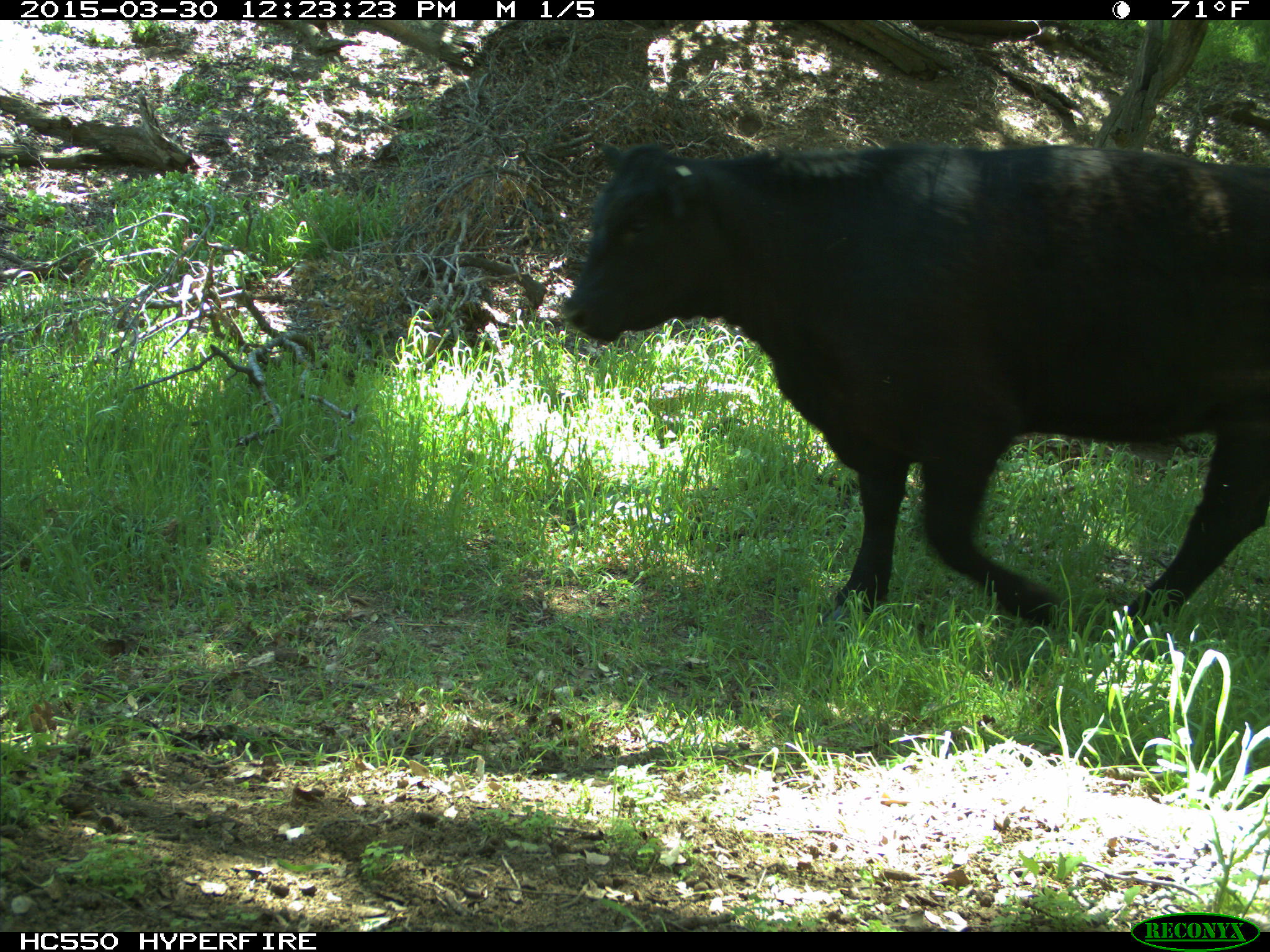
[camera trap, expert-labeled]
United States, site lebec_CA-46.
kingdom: Animalia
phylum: Chordata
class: Mammalia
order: Artiodactyla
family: Bovidae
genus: Bos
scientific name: Bos taurus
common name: domestic cow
Bos taurus (domestic cow).